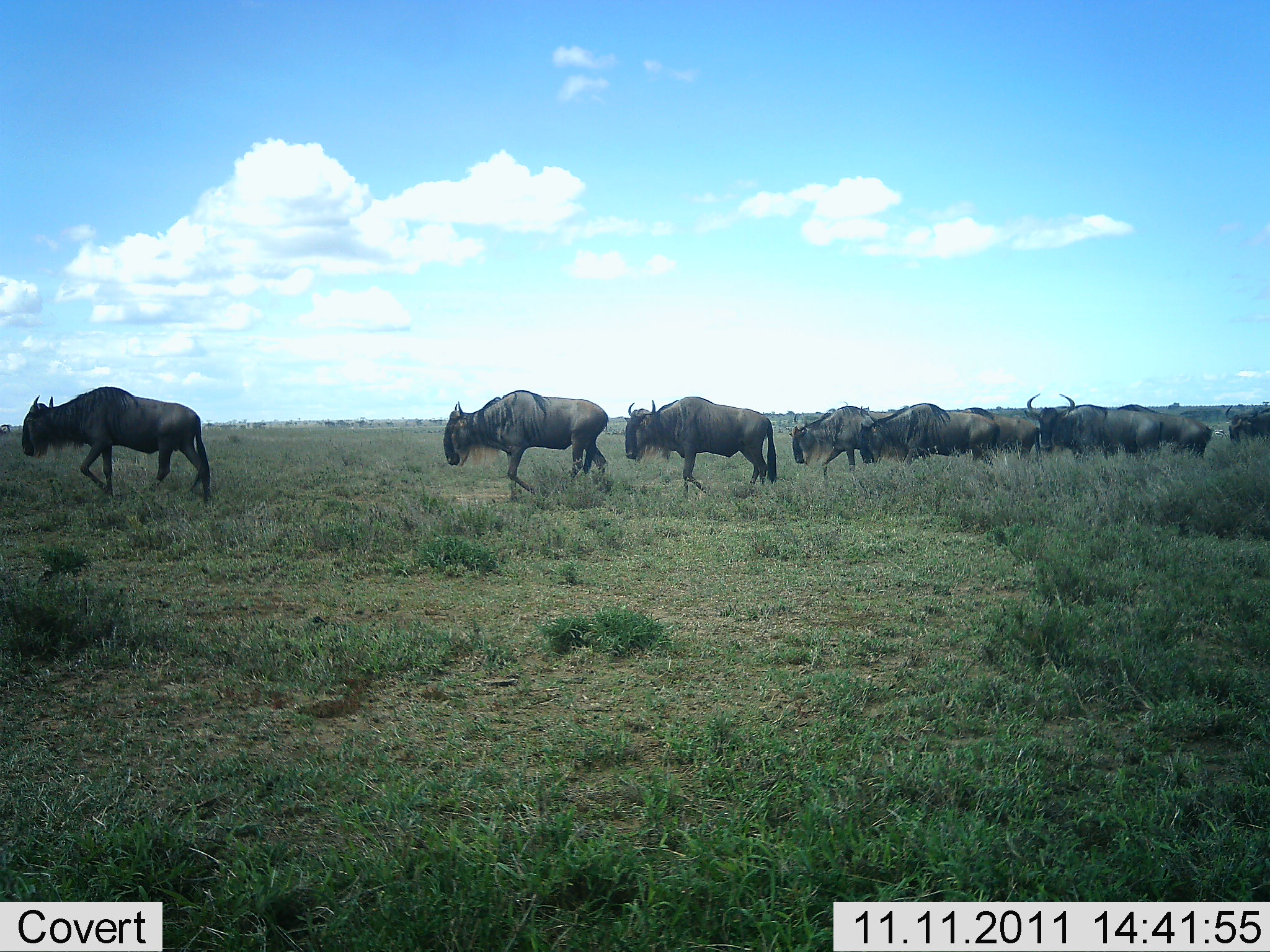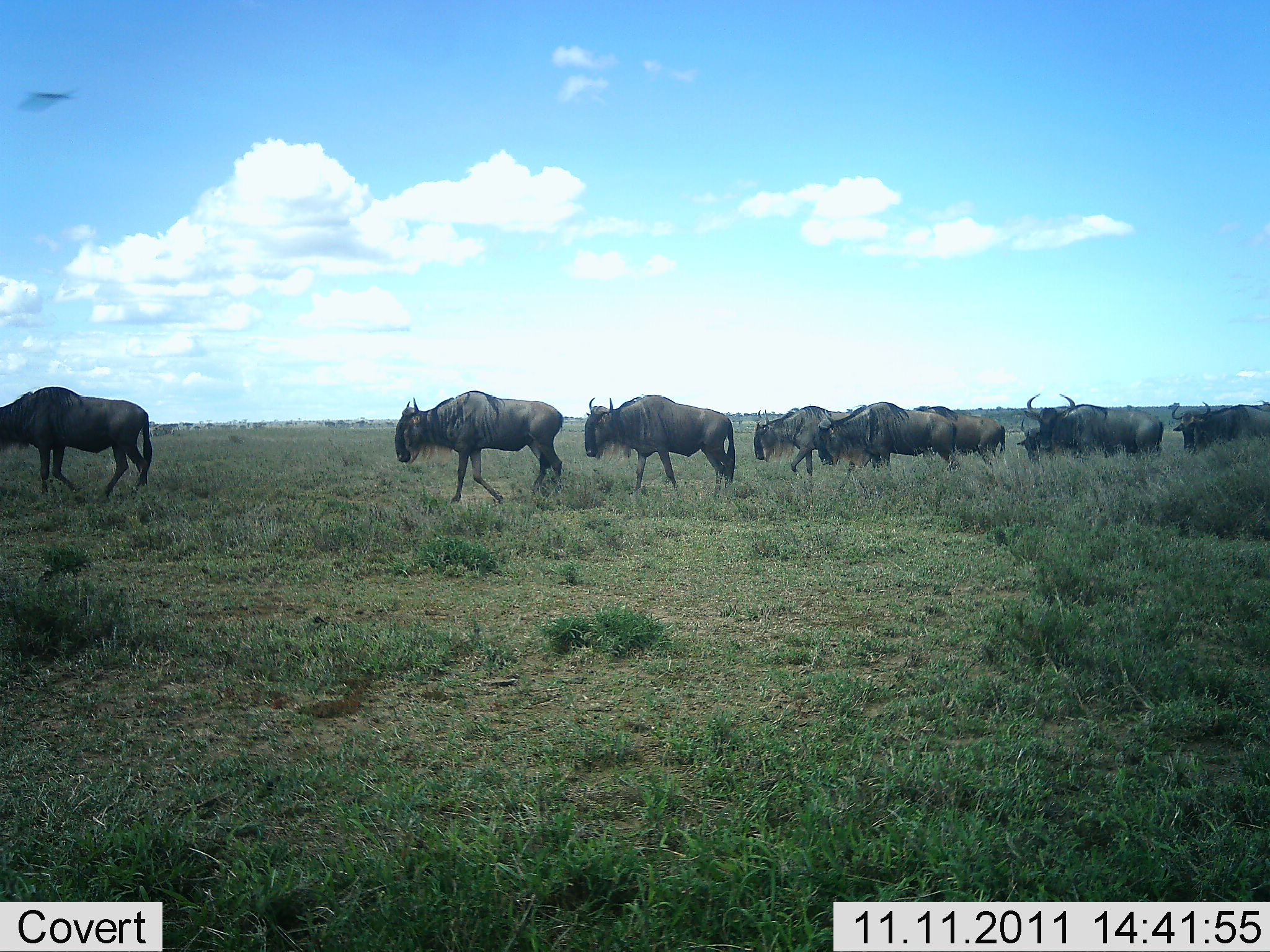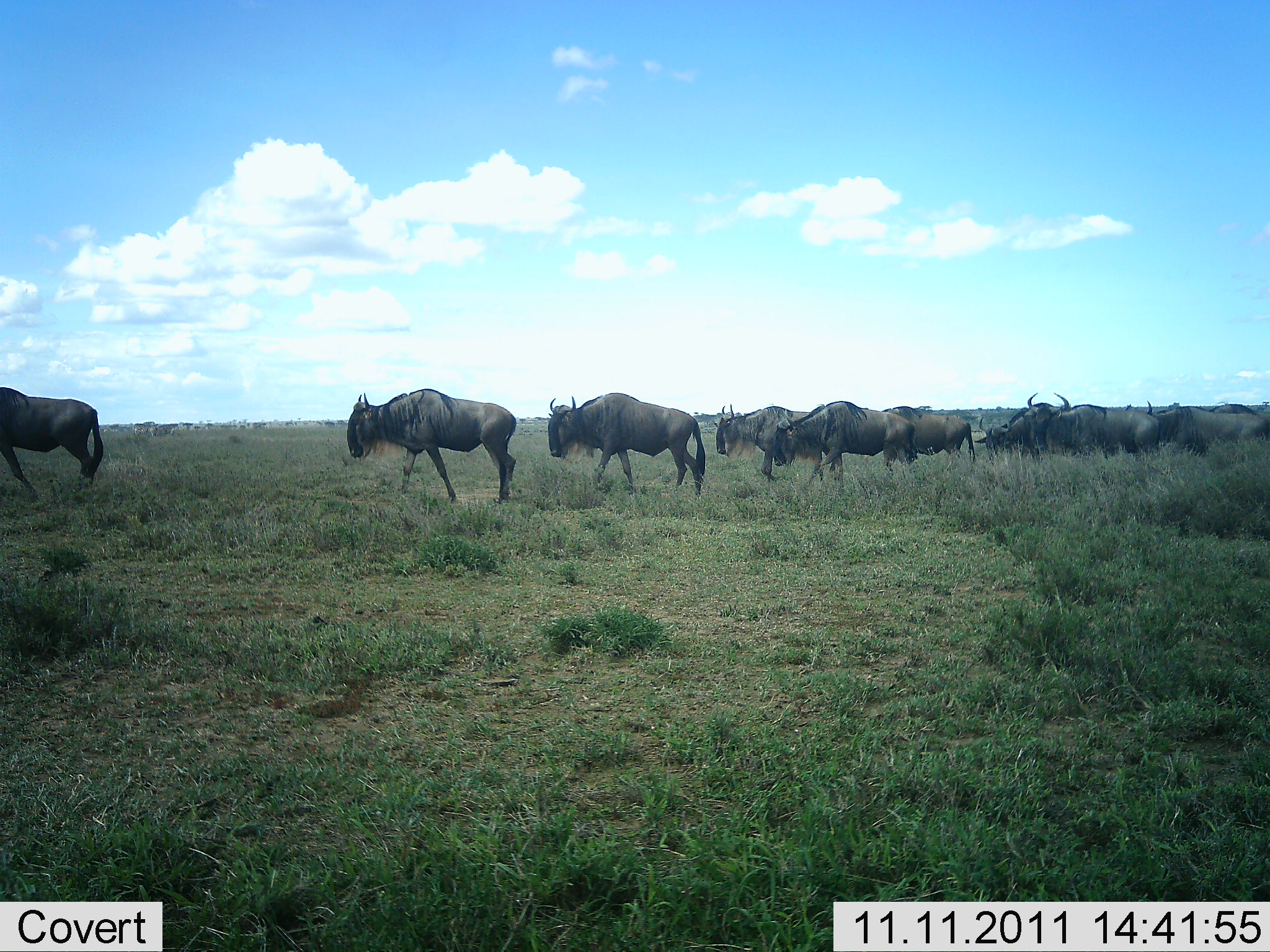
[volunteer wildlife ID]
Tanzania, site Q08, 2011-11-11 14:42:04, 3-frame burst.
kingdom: Animalia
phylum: Chordata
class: Mammalia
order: Artiodactyla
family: Bovidae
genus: Connochaetes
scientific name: Connochaetes taurinus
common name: blue wildebeest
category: wildebeest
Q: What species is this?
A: Wildebeest (blue wildebeest) (Connochaetes taurinus).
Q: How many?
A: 9.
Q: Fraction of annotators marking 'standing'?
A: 21%.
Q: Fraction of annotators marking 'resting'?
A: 0%.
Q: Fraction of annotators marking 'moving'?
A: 100%.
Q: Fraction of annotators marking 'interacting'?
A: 0%.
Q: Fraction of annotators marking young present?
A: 0%.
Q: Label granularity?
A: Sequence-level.